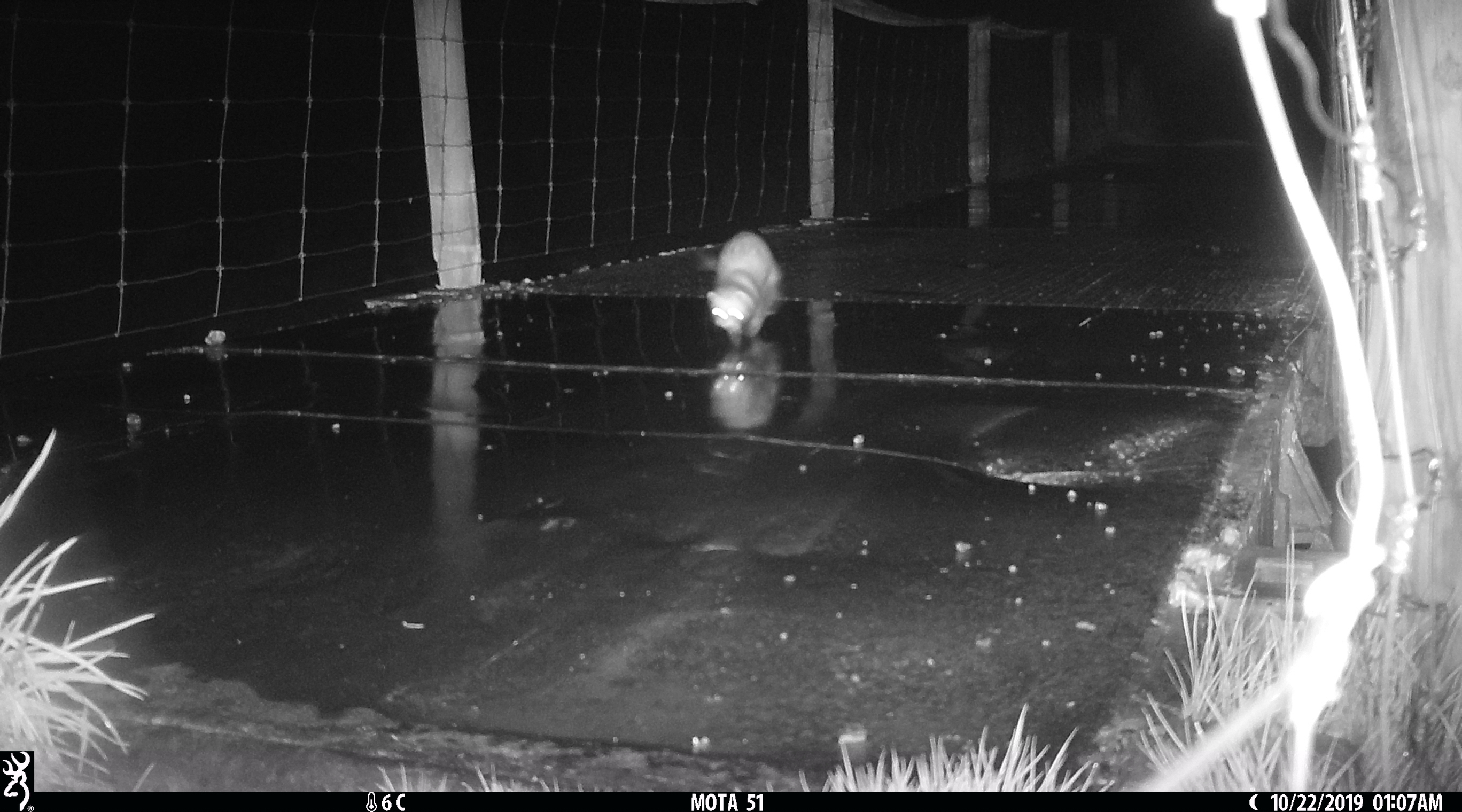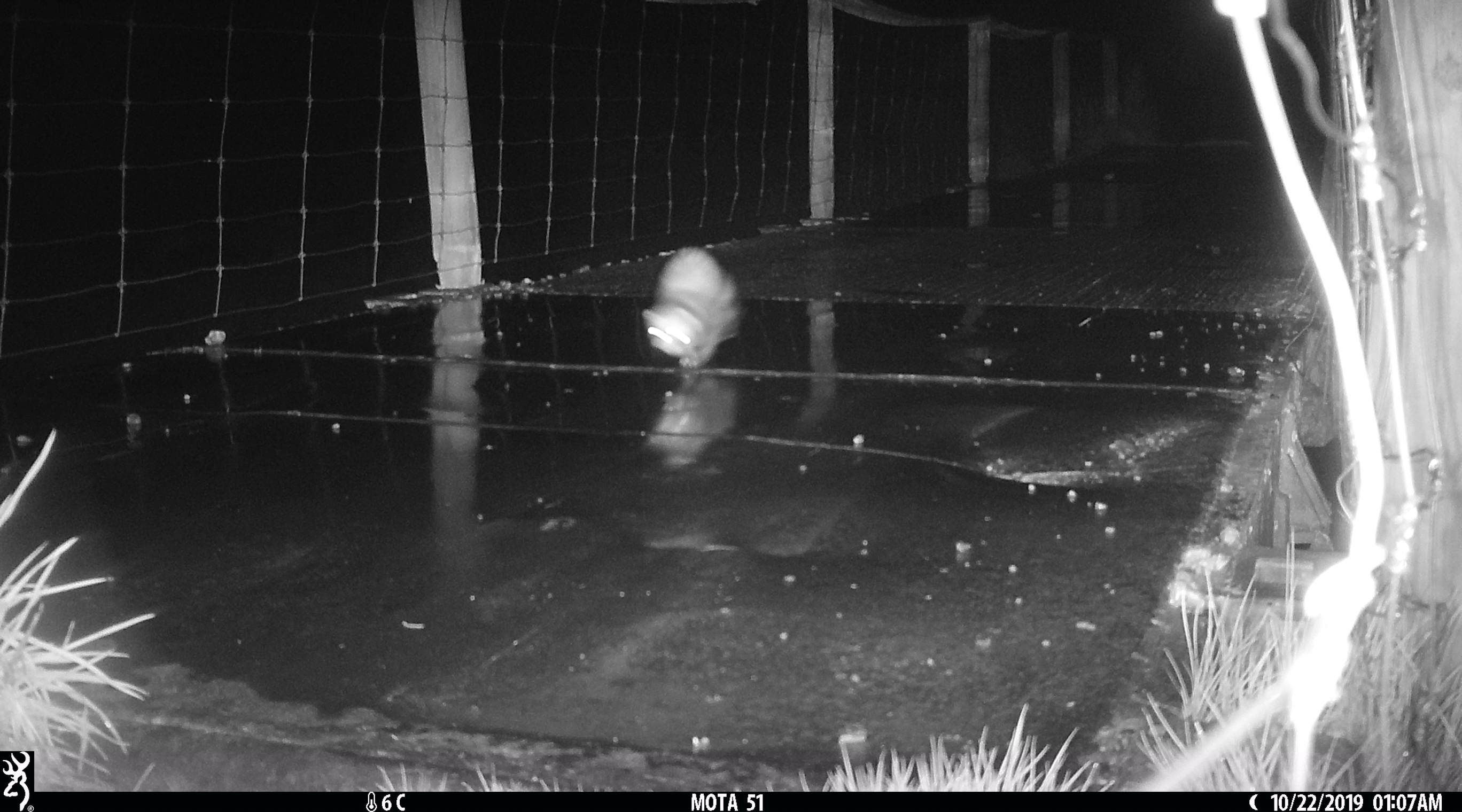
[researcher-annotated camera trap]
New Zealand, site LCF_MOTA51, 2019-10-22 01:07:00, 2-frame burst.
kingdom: Animalia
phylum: Chordata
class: Mammalia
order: Carnivora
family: Mustelidae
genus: Mustela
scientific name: Mustela furo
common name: ferret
Ferret (Mustela furo).